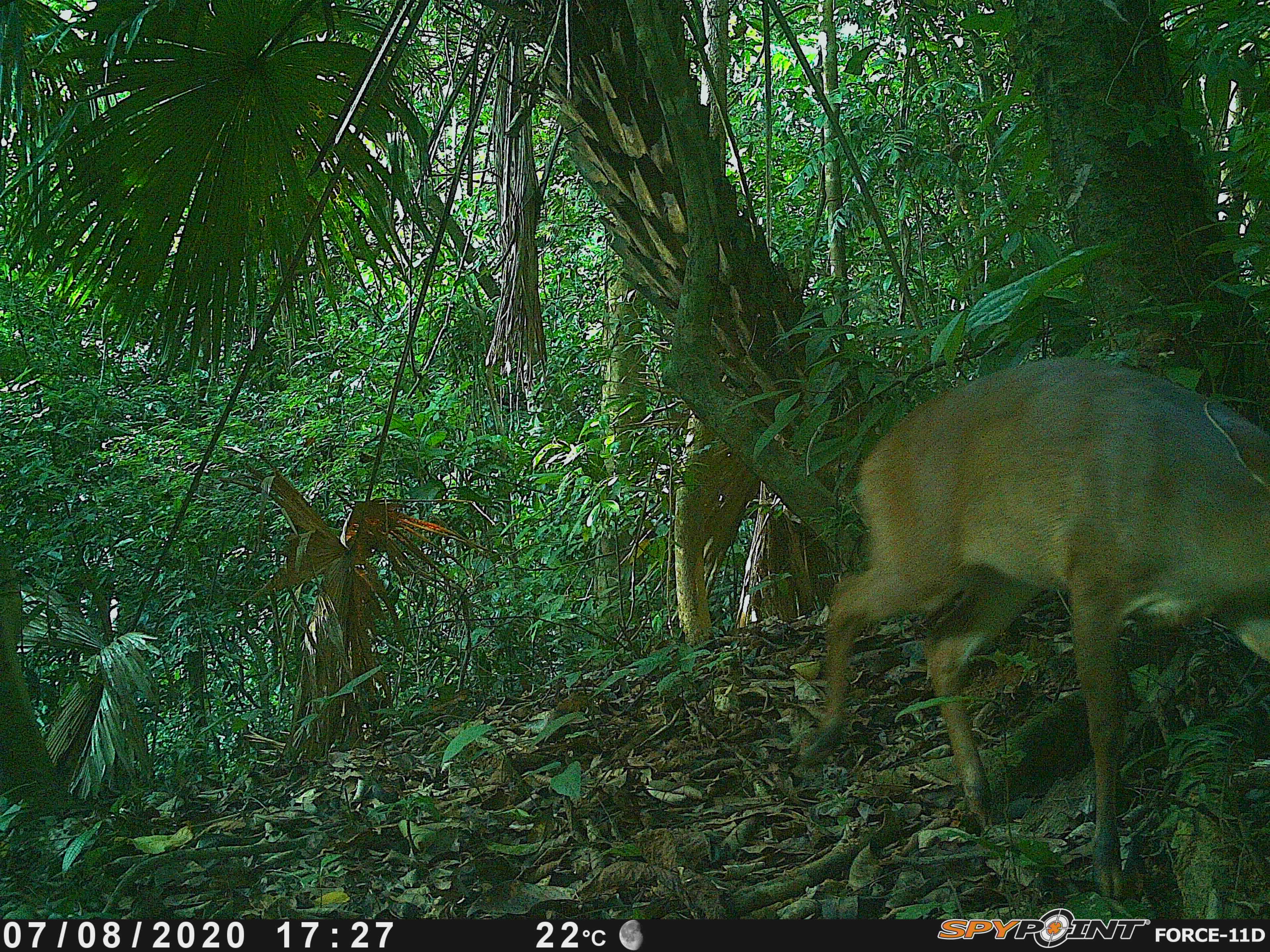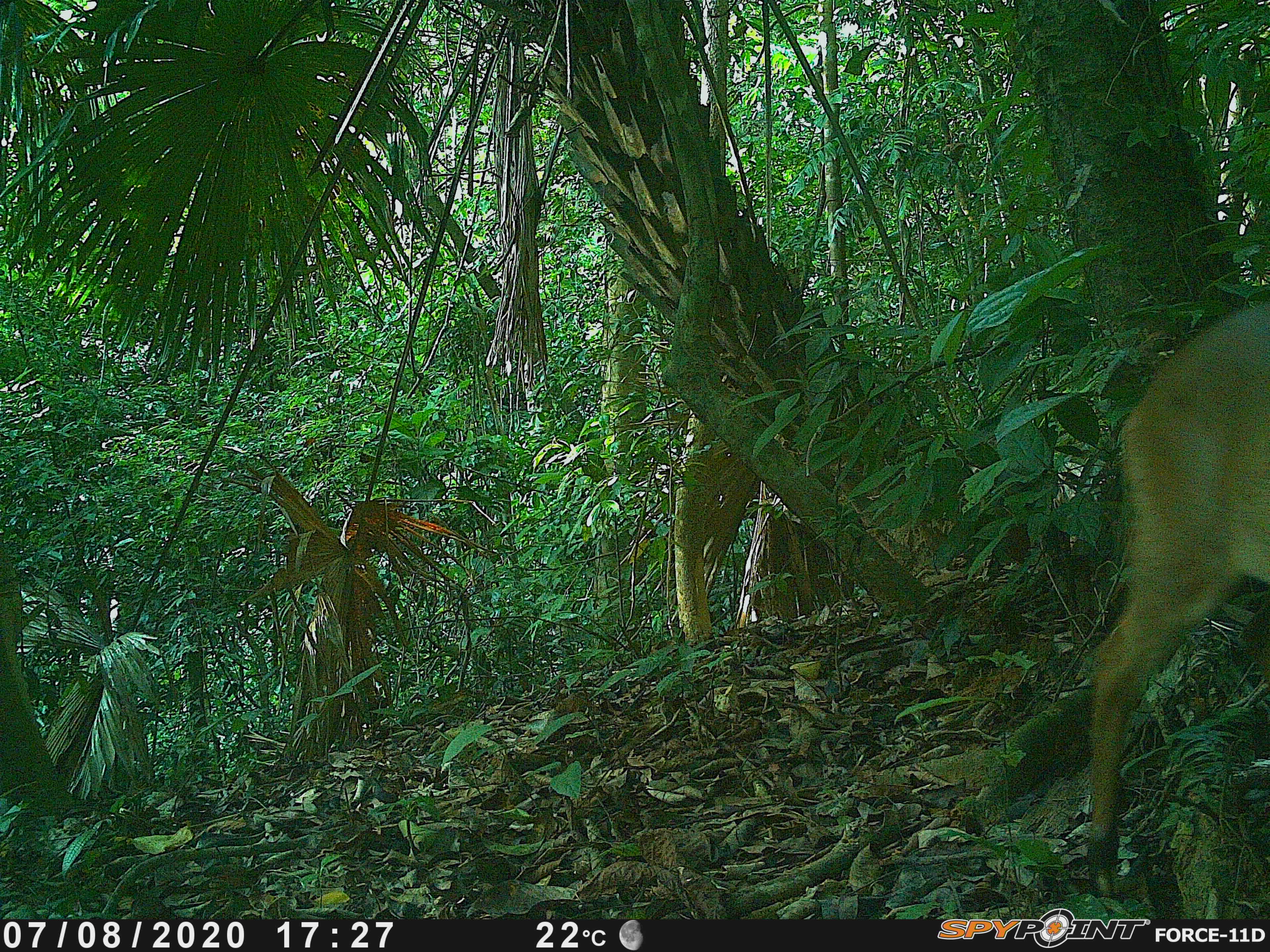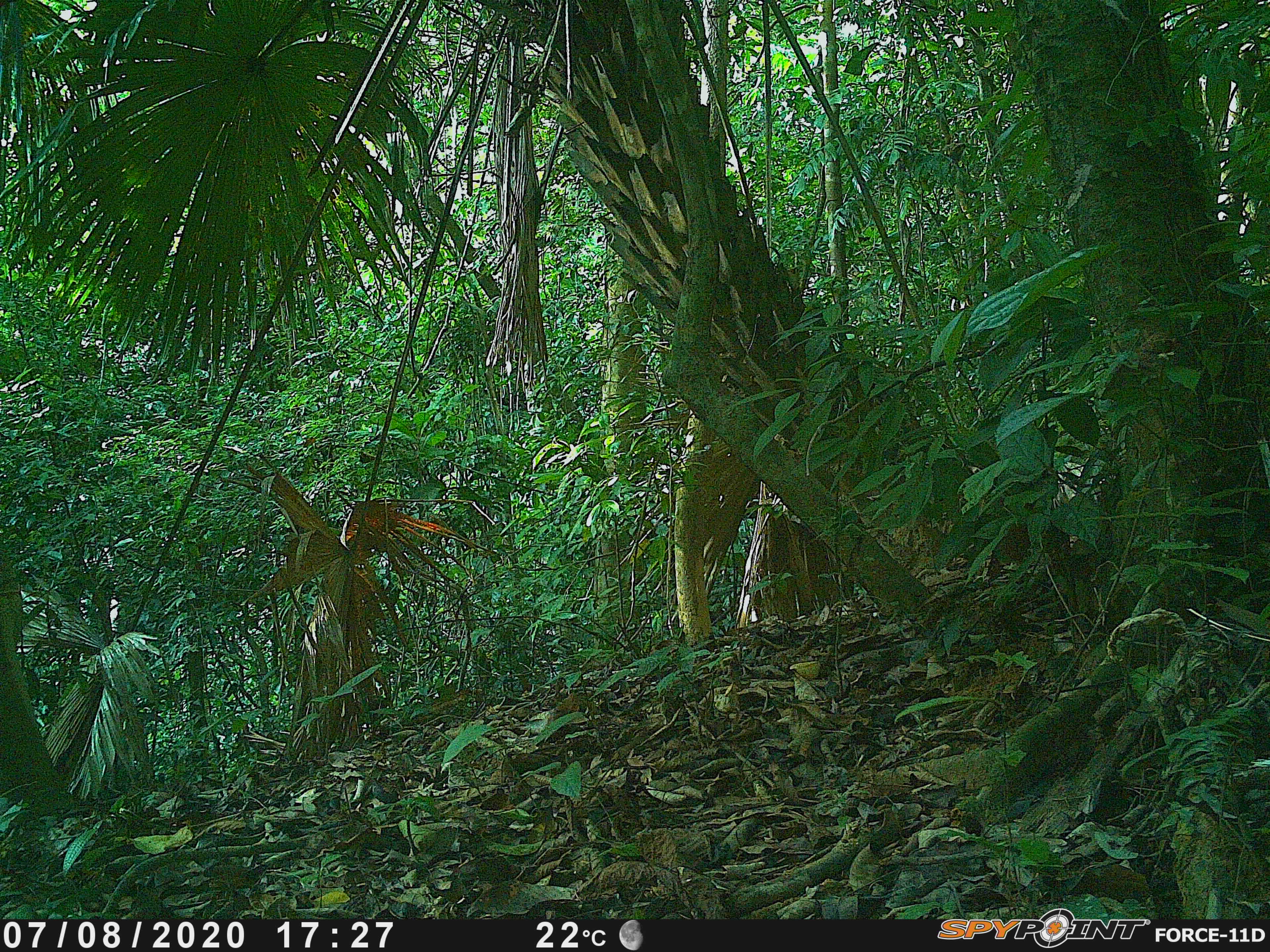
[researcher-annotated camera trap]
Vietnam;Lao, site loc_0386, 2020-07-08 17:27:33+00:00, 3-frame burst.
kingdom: Animalia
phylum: Chordata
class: Mammalia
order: Artiodactyla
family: Cervidae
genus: Muntiacus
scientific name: Muntiacus vuquangensis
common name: large-antlered muntjac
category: large antlered muntjac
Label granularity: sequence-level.